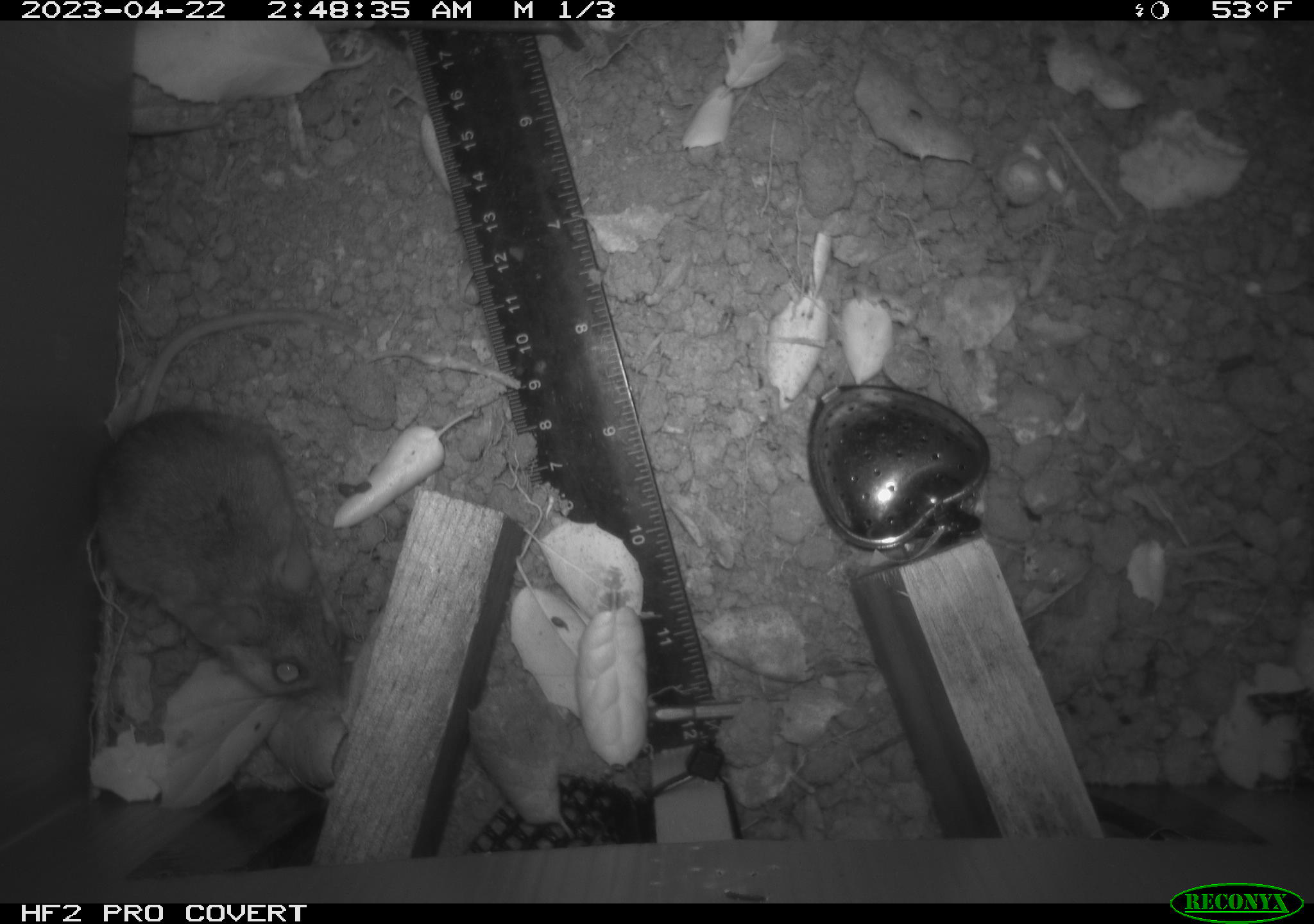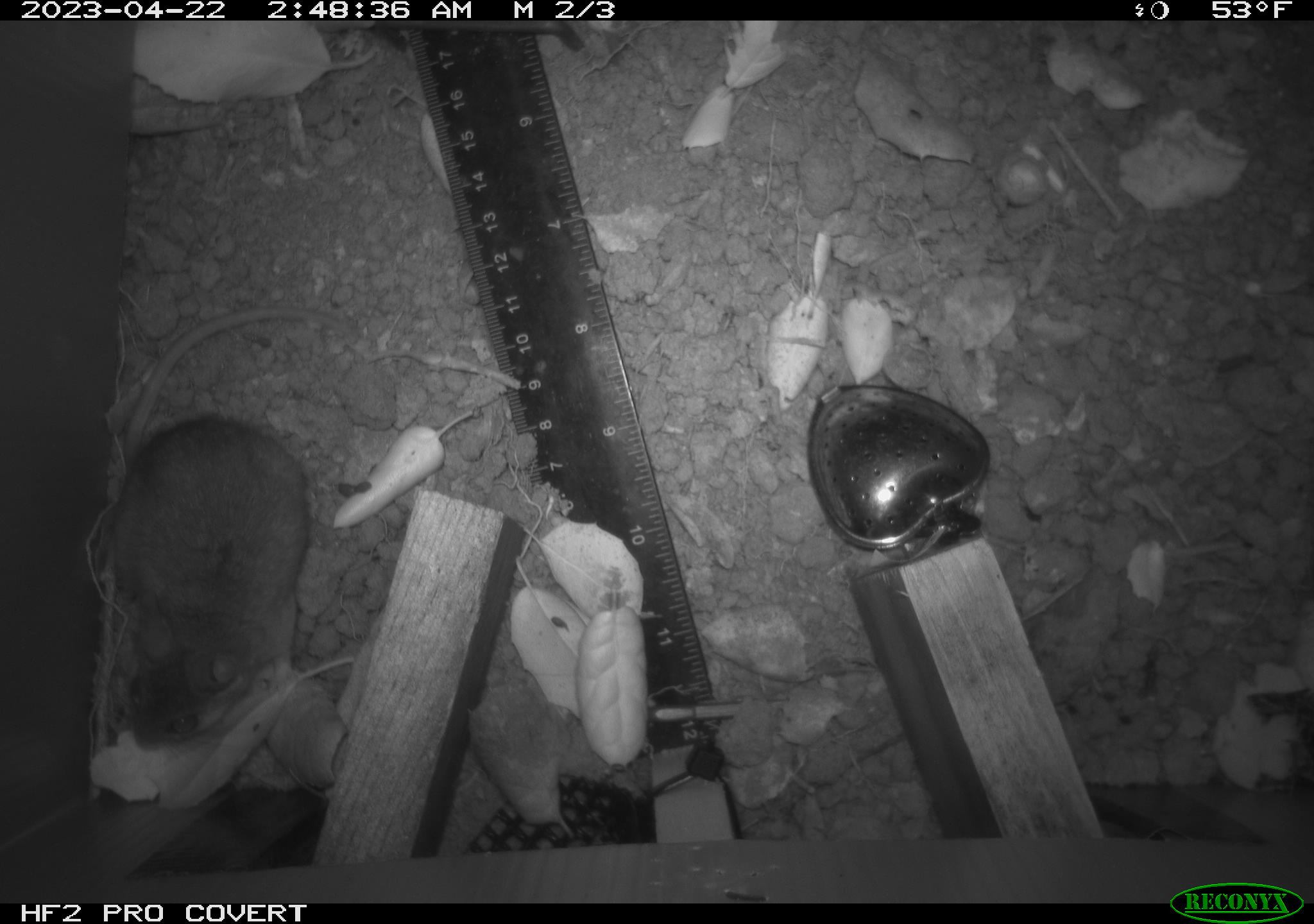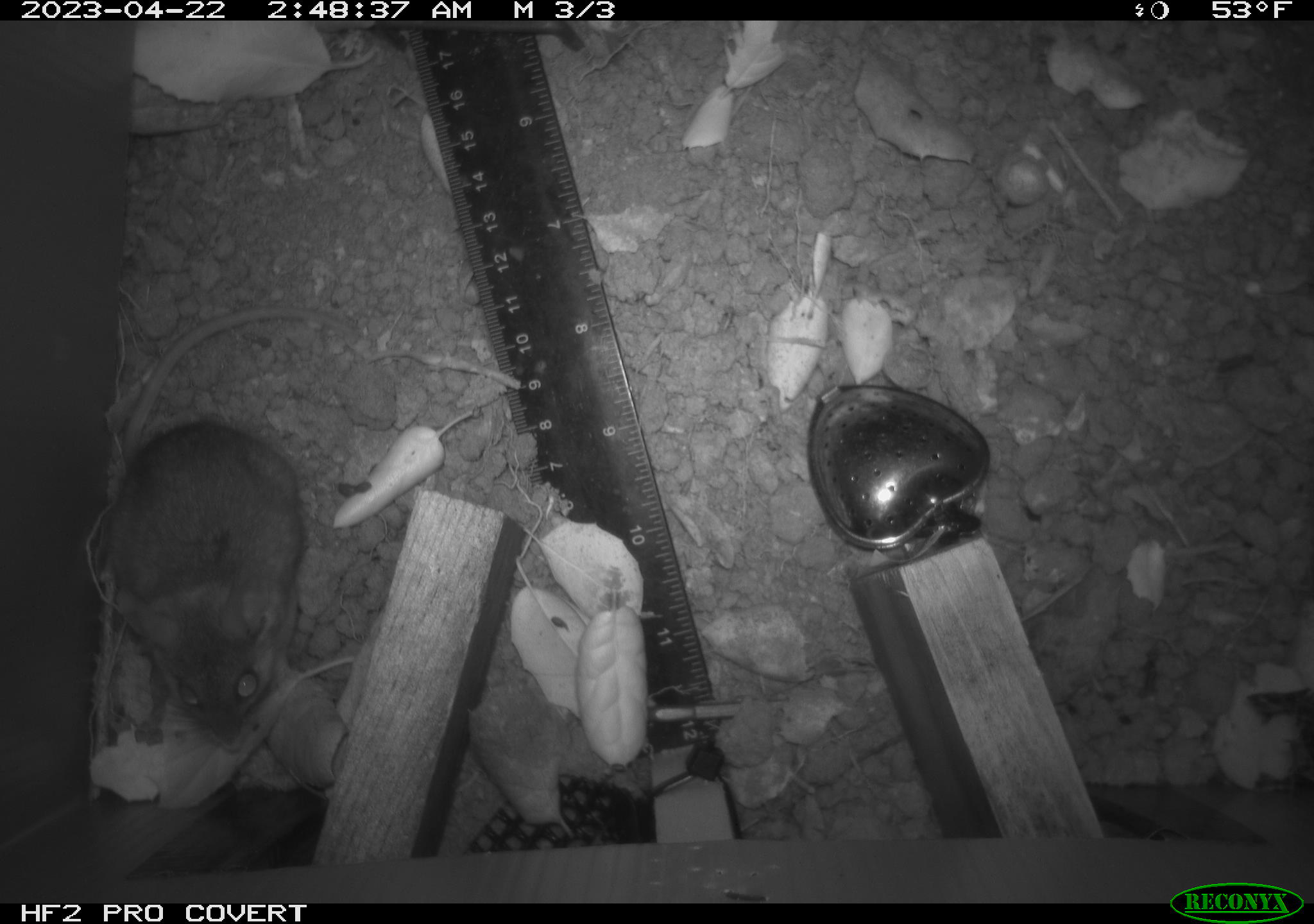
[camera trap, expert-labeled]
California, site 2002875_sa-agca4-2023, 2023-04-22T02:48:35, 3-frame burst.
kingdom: Animalia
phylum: Chordata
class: Mammalia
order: Rodentia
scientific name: Rodentia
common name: mouse species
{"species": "mouse species (Rodentia)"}